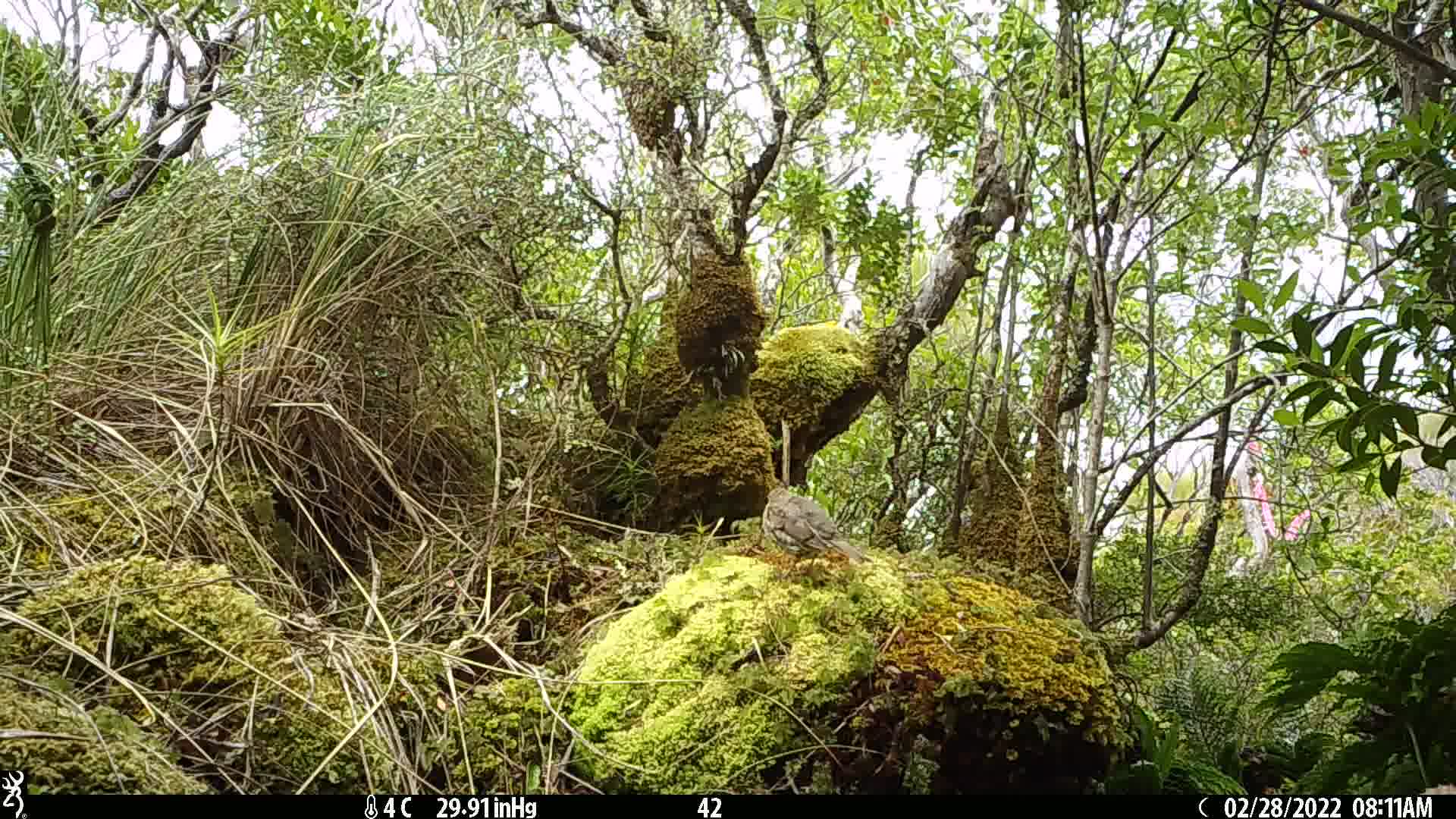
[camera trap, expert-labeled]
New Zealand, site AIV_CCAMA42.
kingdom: Animalia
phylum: Chordata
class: Aves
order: Passeriformes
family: Turdidae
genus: Turdus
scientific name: Turdus philomelos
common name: song thrush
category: thrush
Thrush (song thrush) (Turdus philomelos).